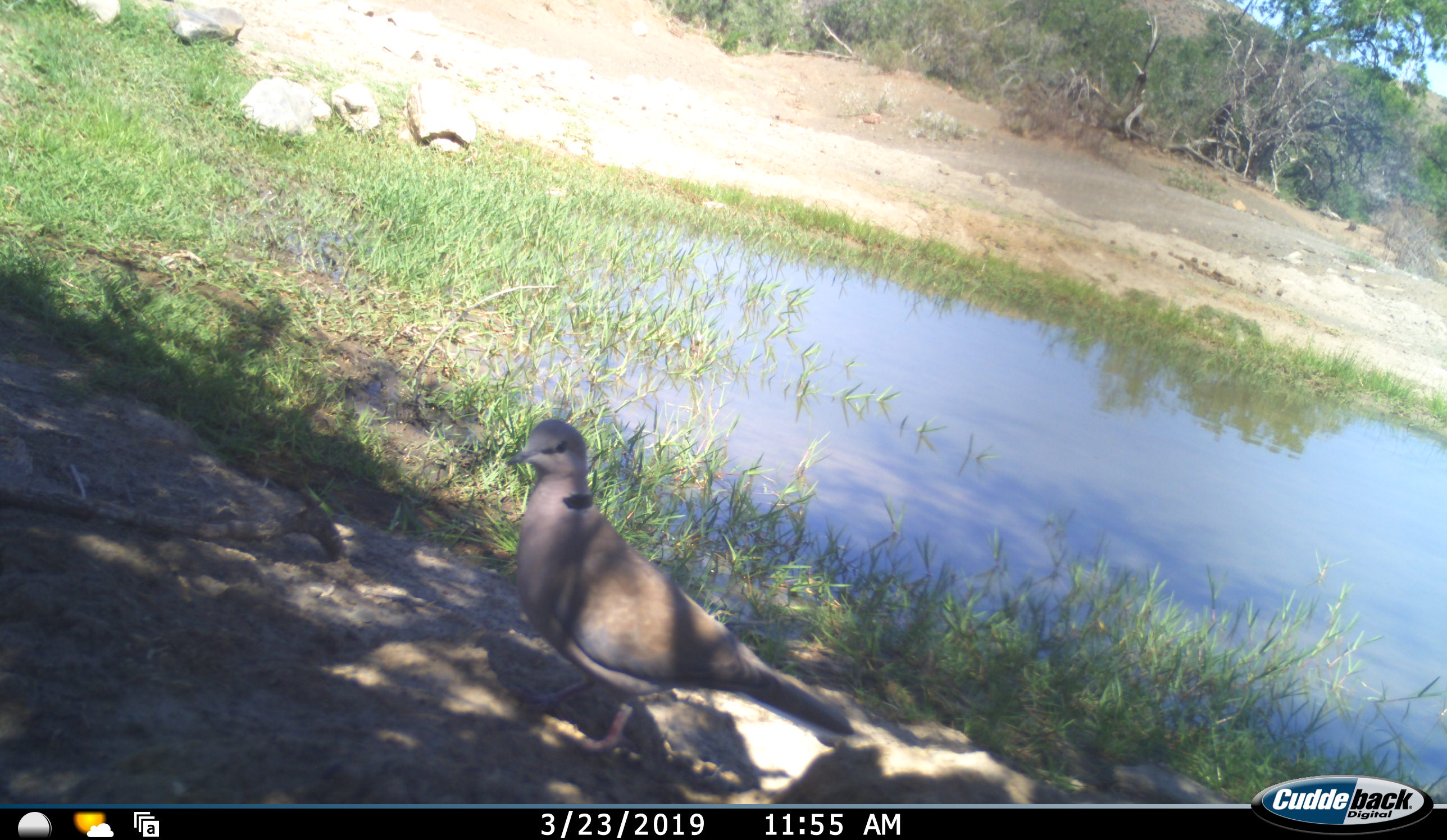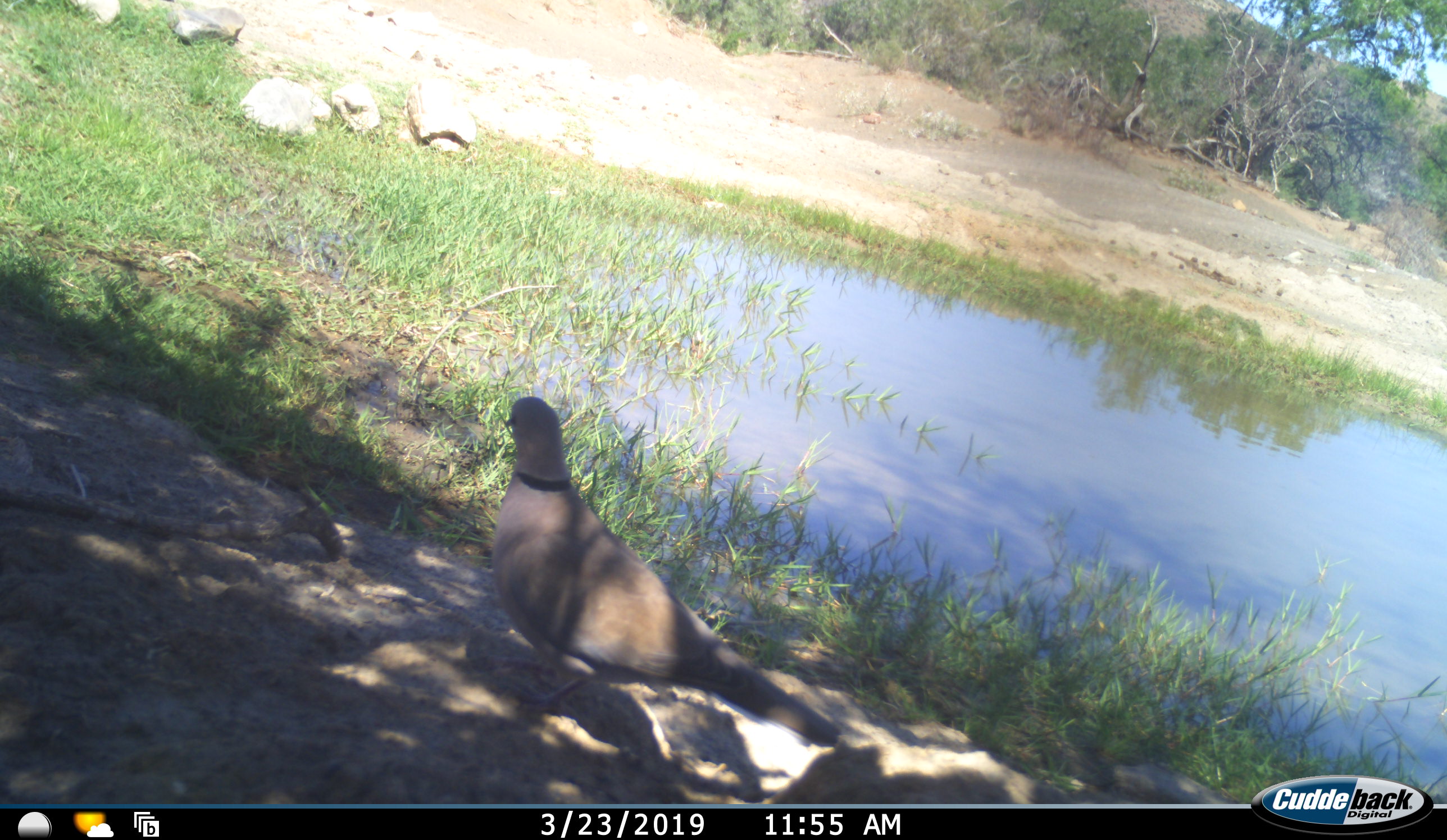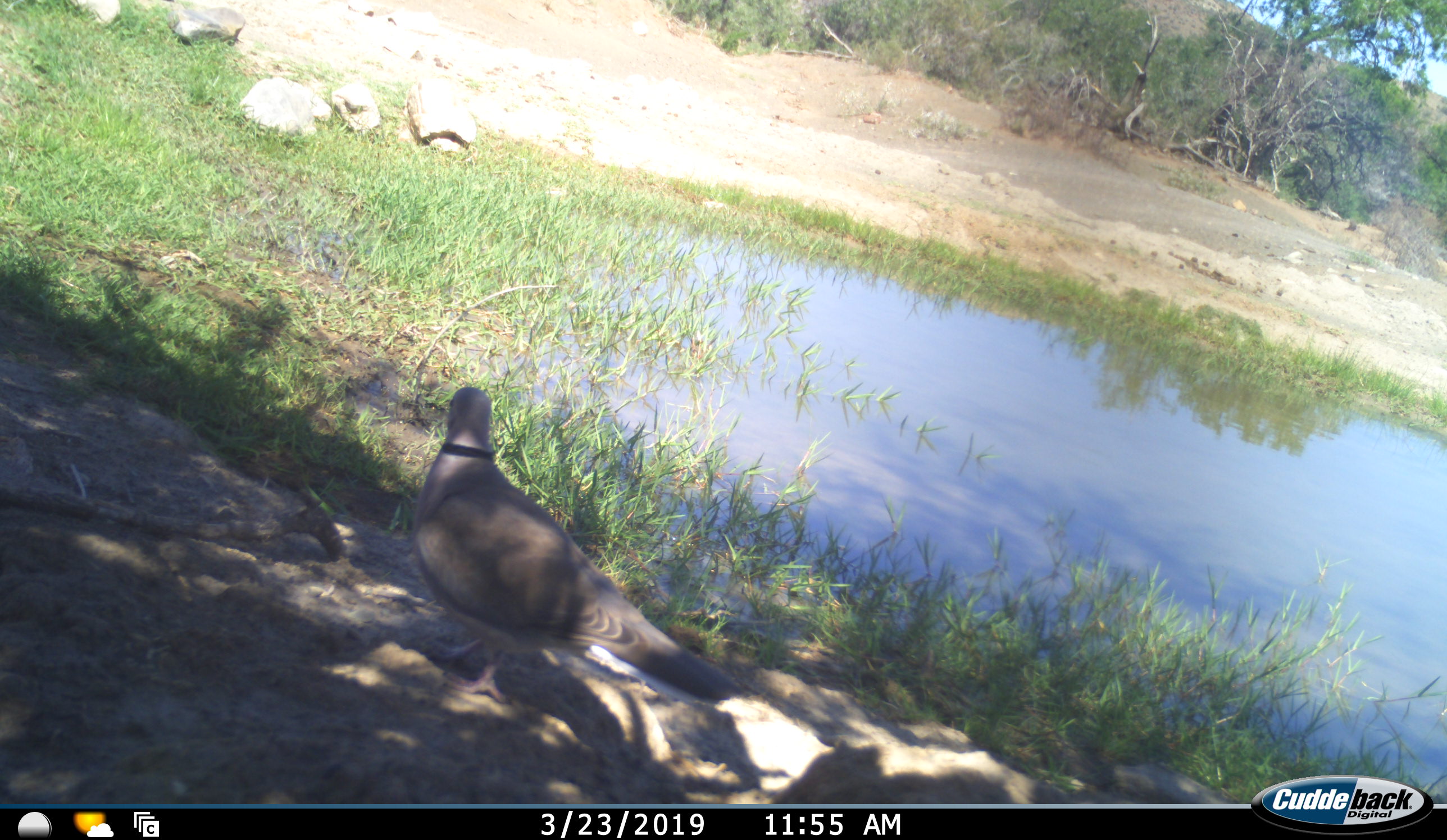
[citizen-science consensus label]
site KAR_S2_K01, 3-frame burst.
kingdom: Animalia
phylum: Chordata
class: Aves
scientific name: Aves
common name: bird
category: birdother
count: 1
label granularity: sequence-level